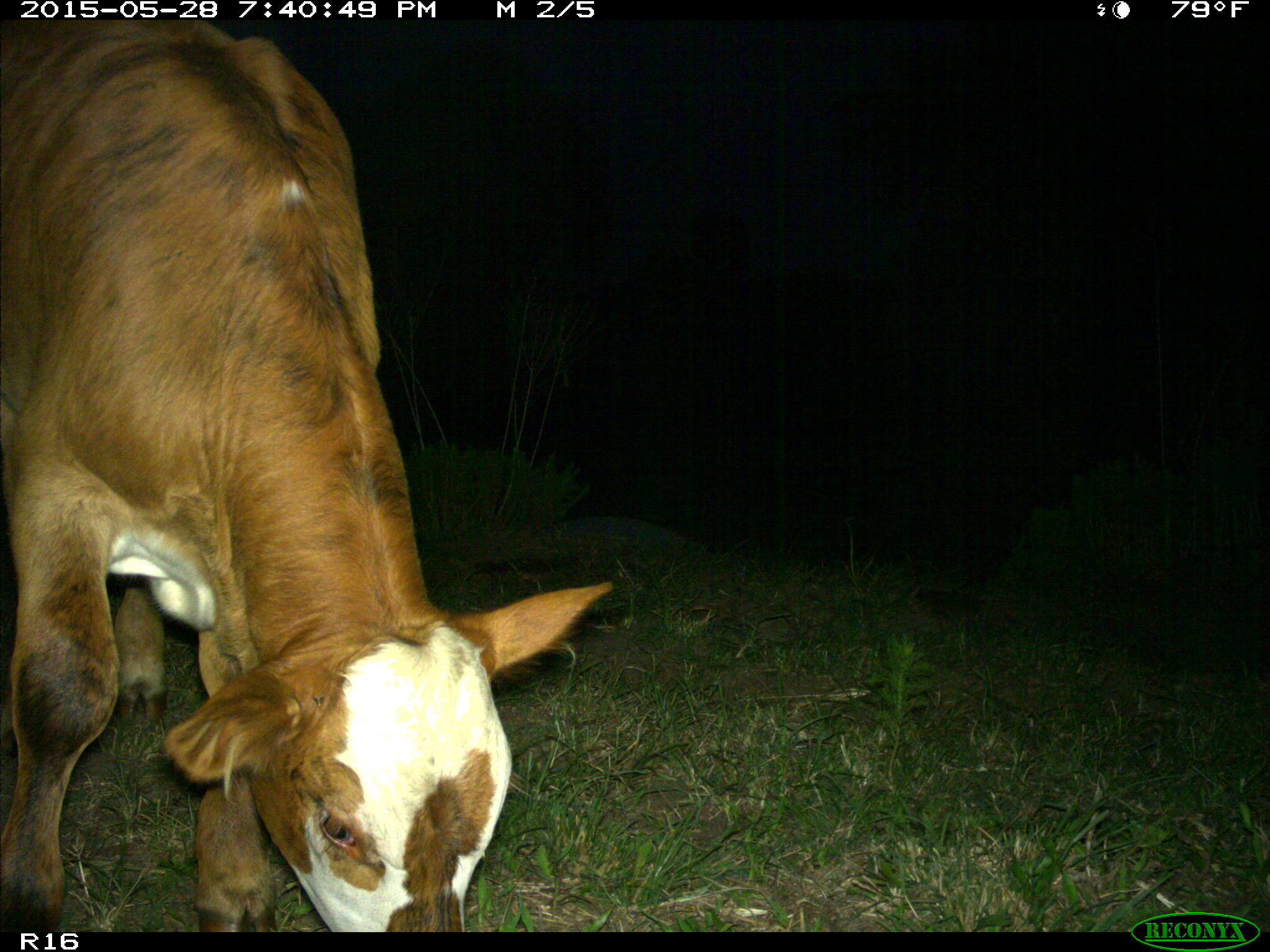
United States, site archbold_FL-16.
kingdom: Animalia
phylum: Chordata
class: Mammalia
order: Artiodactyla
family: Bovidae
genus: Bos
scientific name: Bos taurus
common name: domestic cow